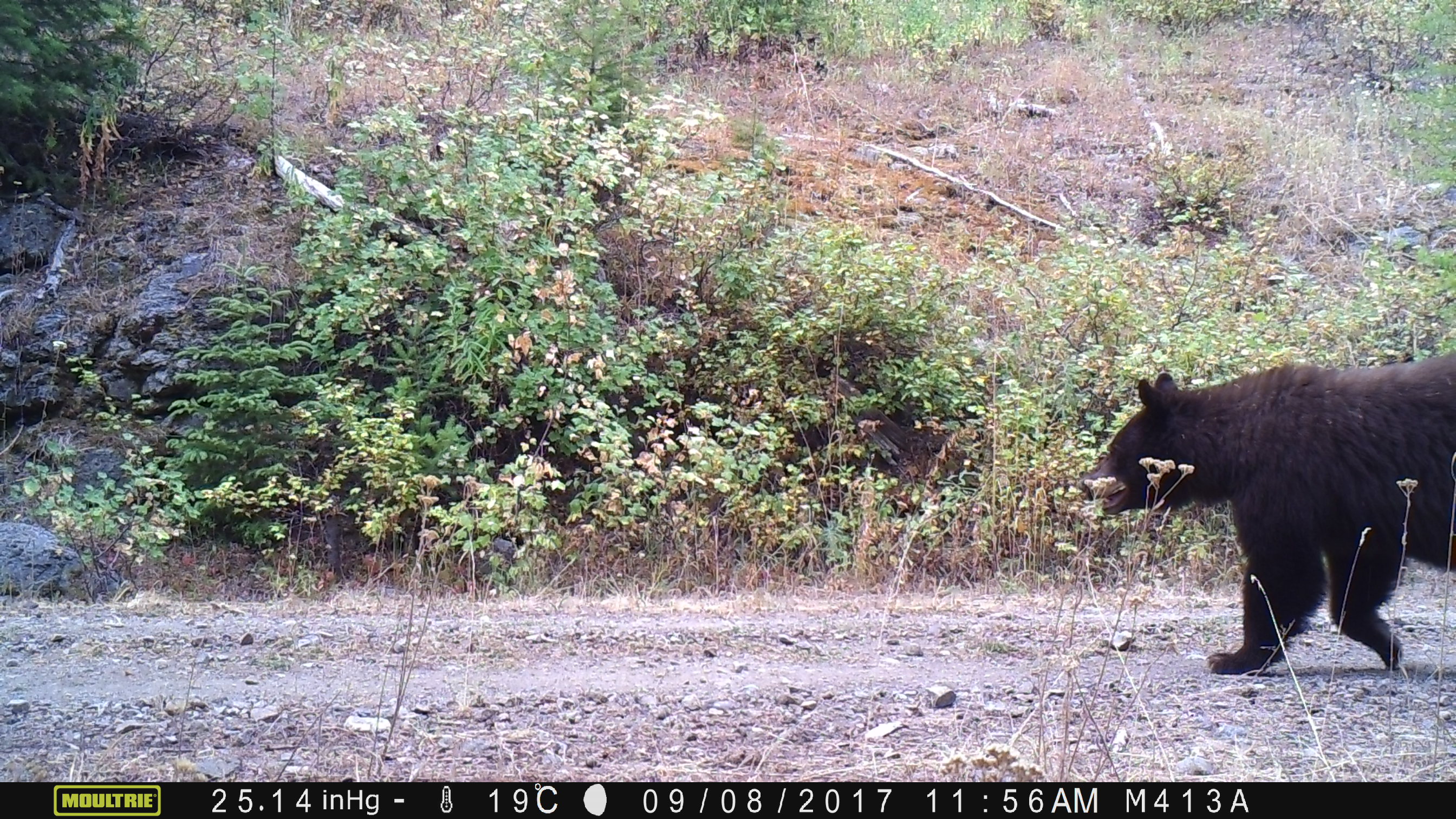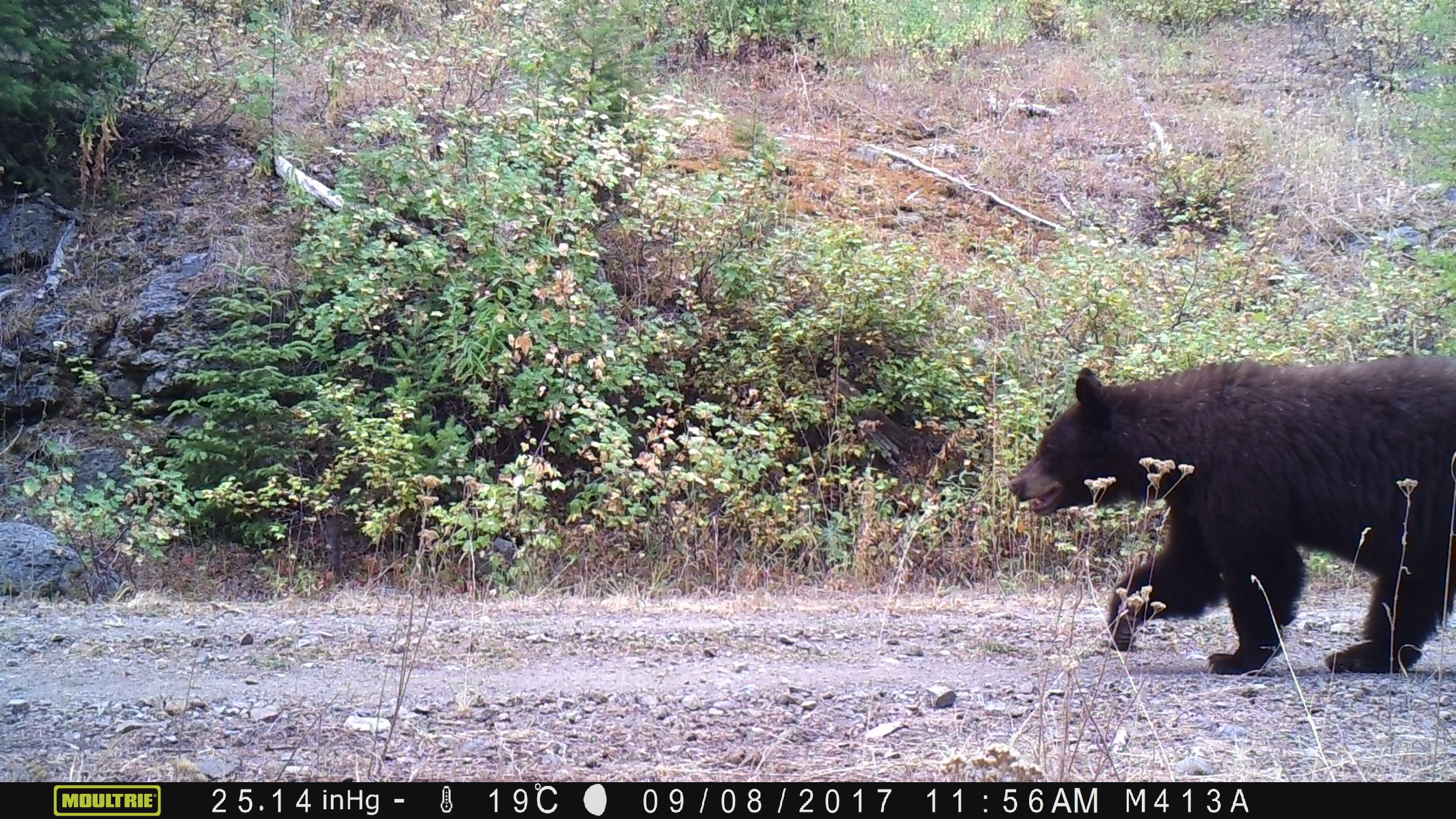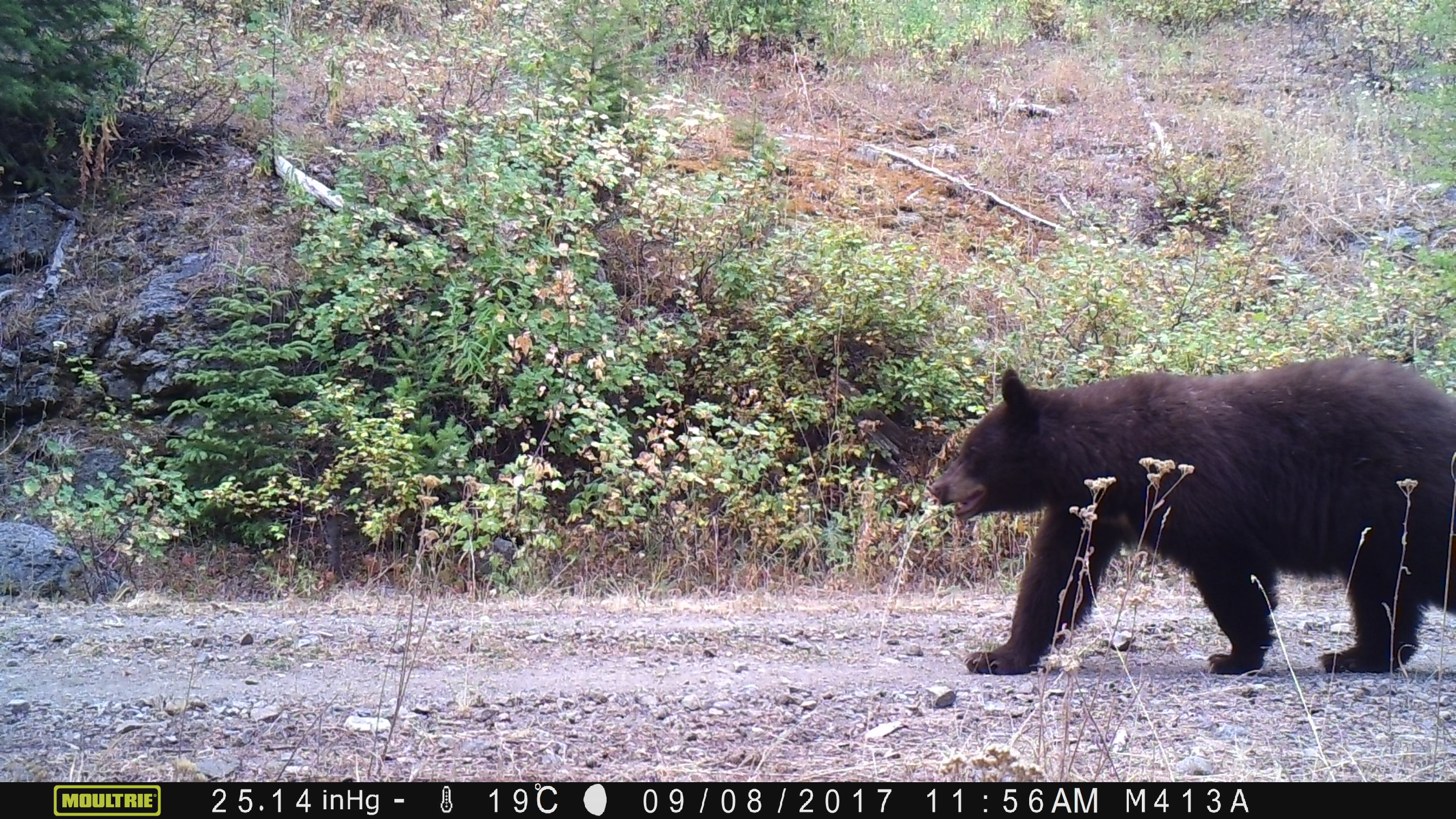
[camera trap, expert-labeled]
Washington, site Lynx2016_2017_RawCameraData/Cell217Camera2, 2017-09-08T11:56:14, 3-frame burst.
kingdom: Animalia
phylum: Chordata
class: Mammalia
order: Carnivora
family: Ursidae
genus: Ursus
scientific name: Ursus americanus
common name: american black bear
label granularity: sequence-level